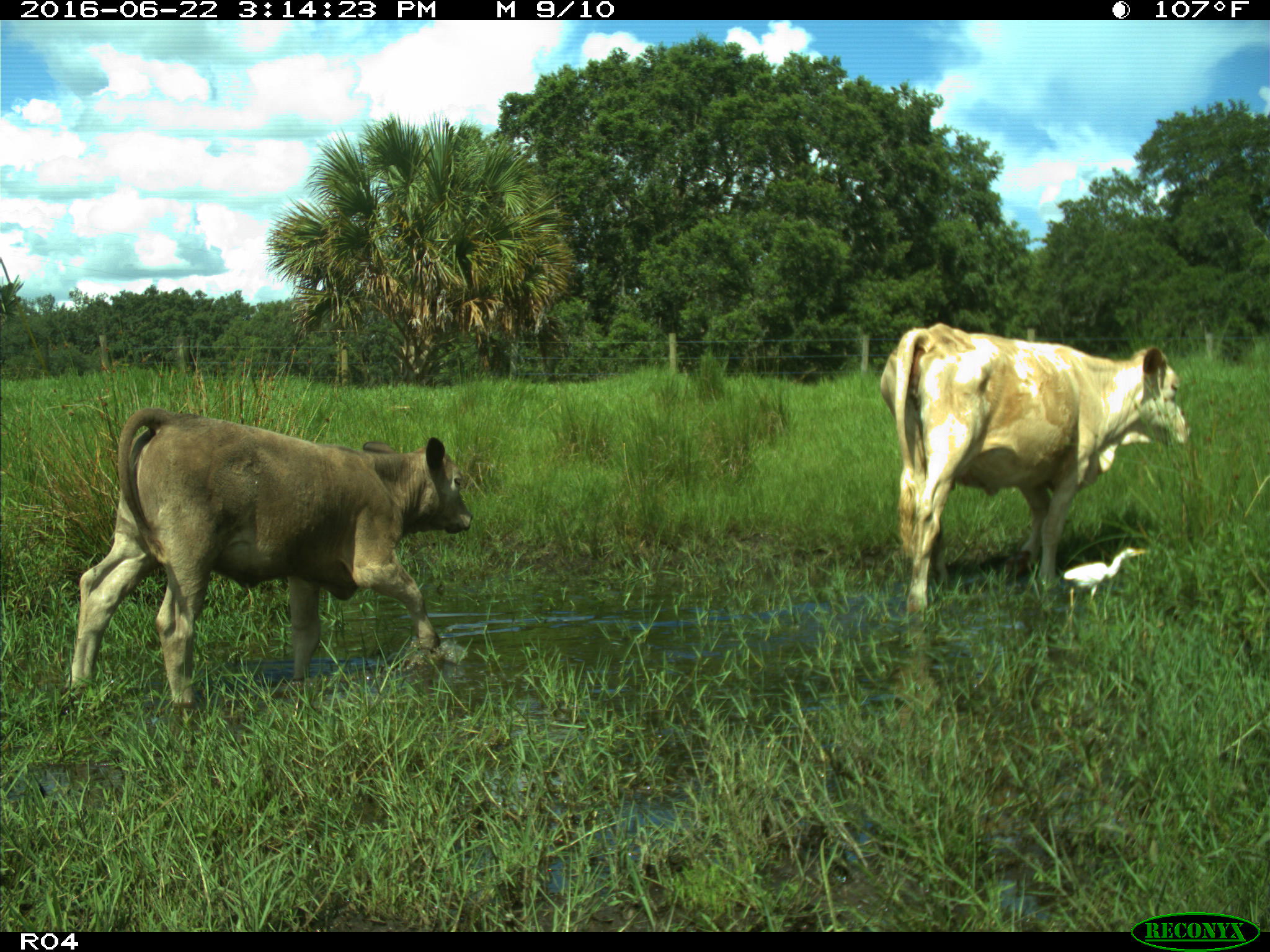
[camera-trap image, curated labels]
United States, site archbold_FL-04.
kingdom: Animalia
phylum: Chordata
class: Mammalia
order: Artiodactyla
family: Bovidae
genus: Bos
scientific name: Bos taurus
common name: domestic cow